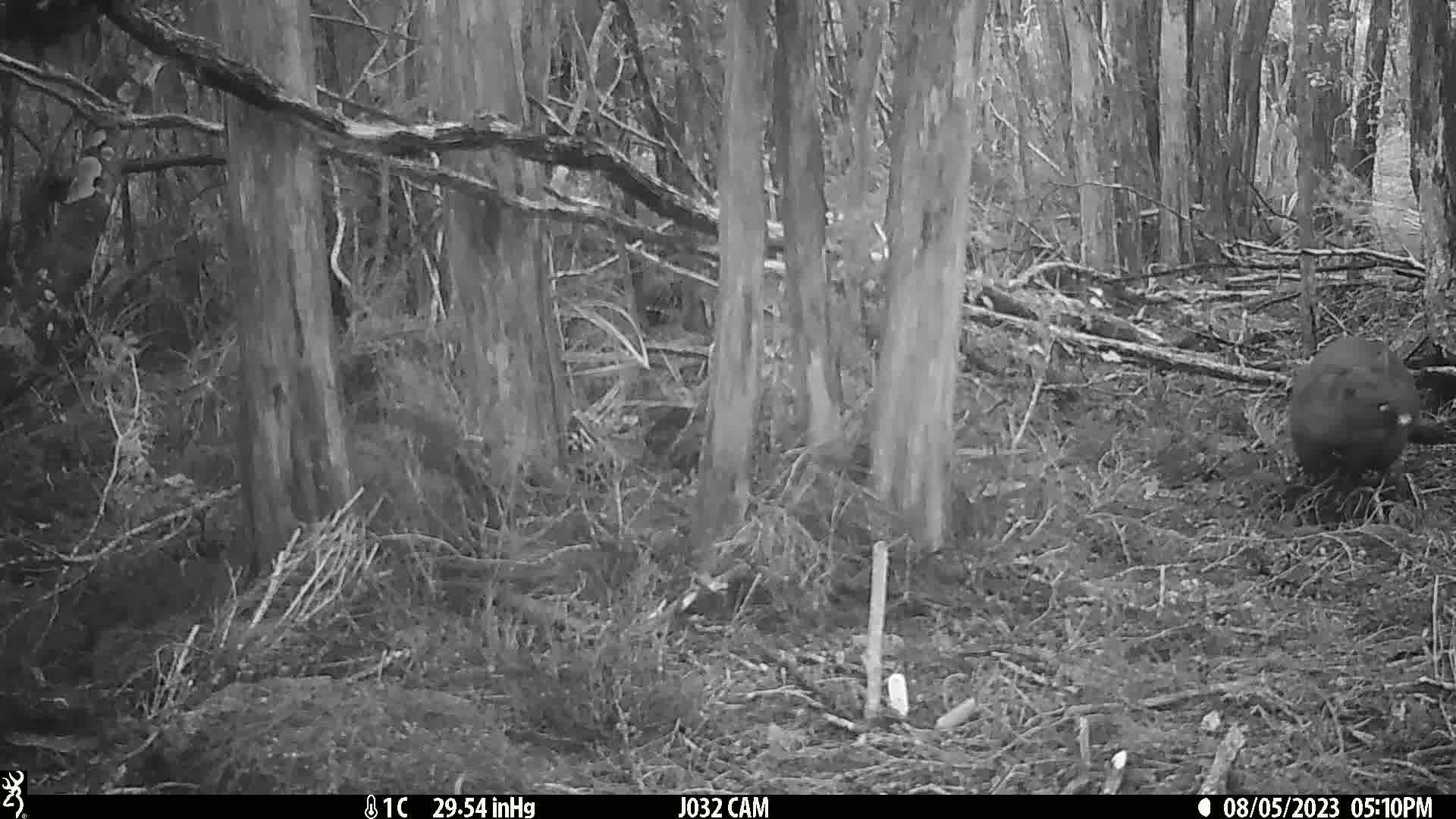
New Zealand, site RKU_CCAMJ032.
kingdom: Animalia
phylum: Chordata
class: Mammalia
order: Diprotodontia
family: Phalangeridae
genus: Trichosurus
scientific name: Trichosurus vulpecula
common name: common brushtail possum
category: possum